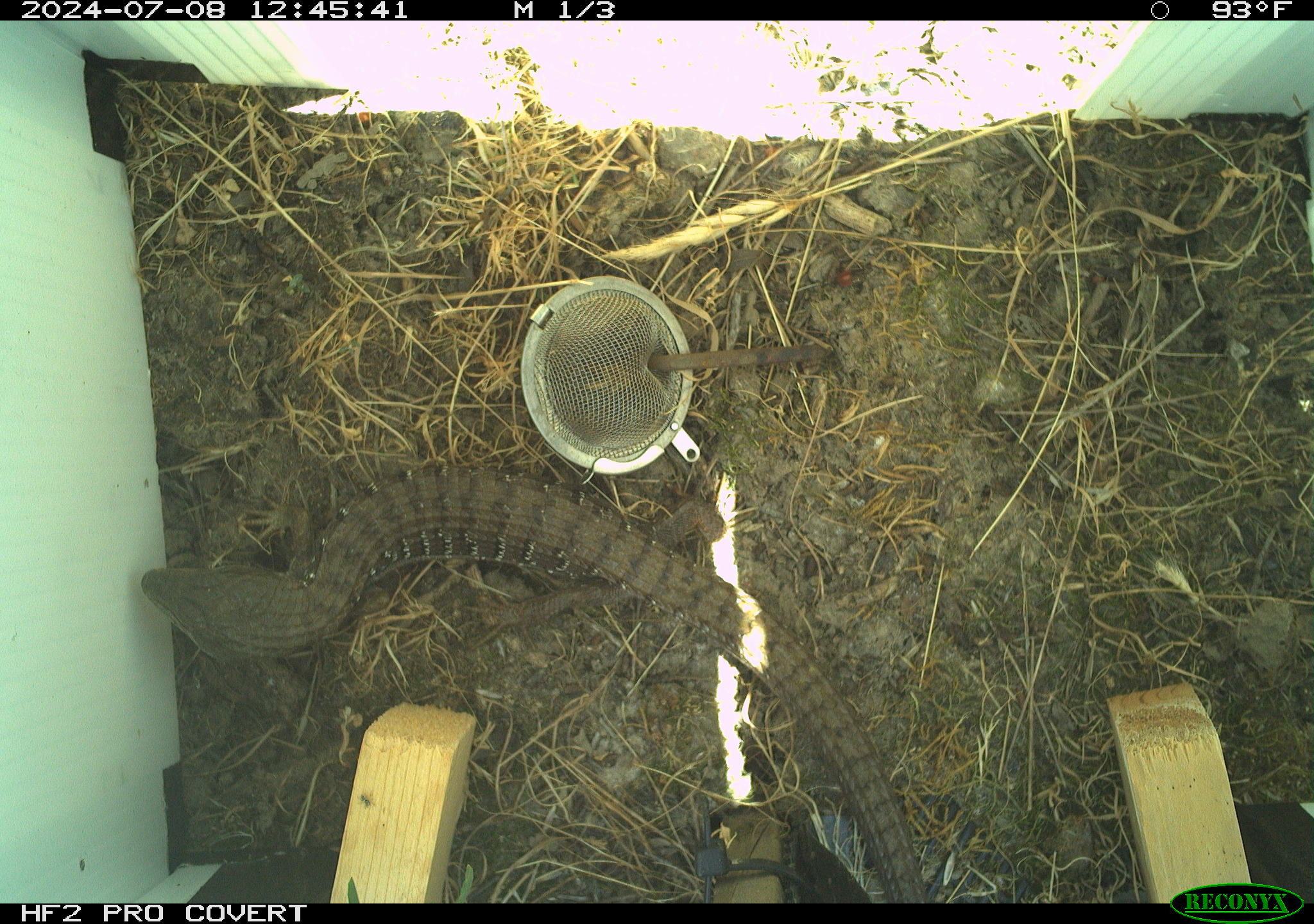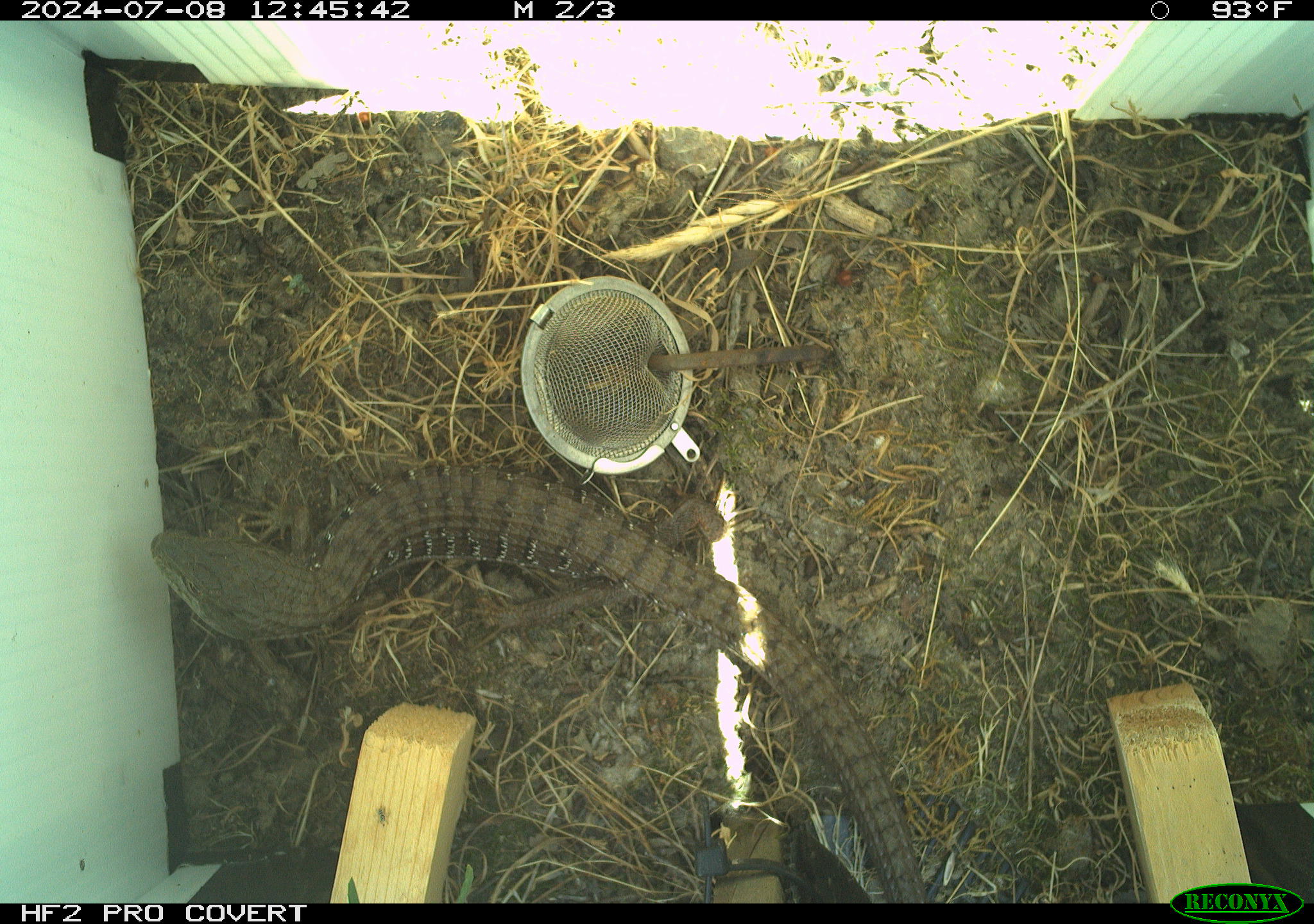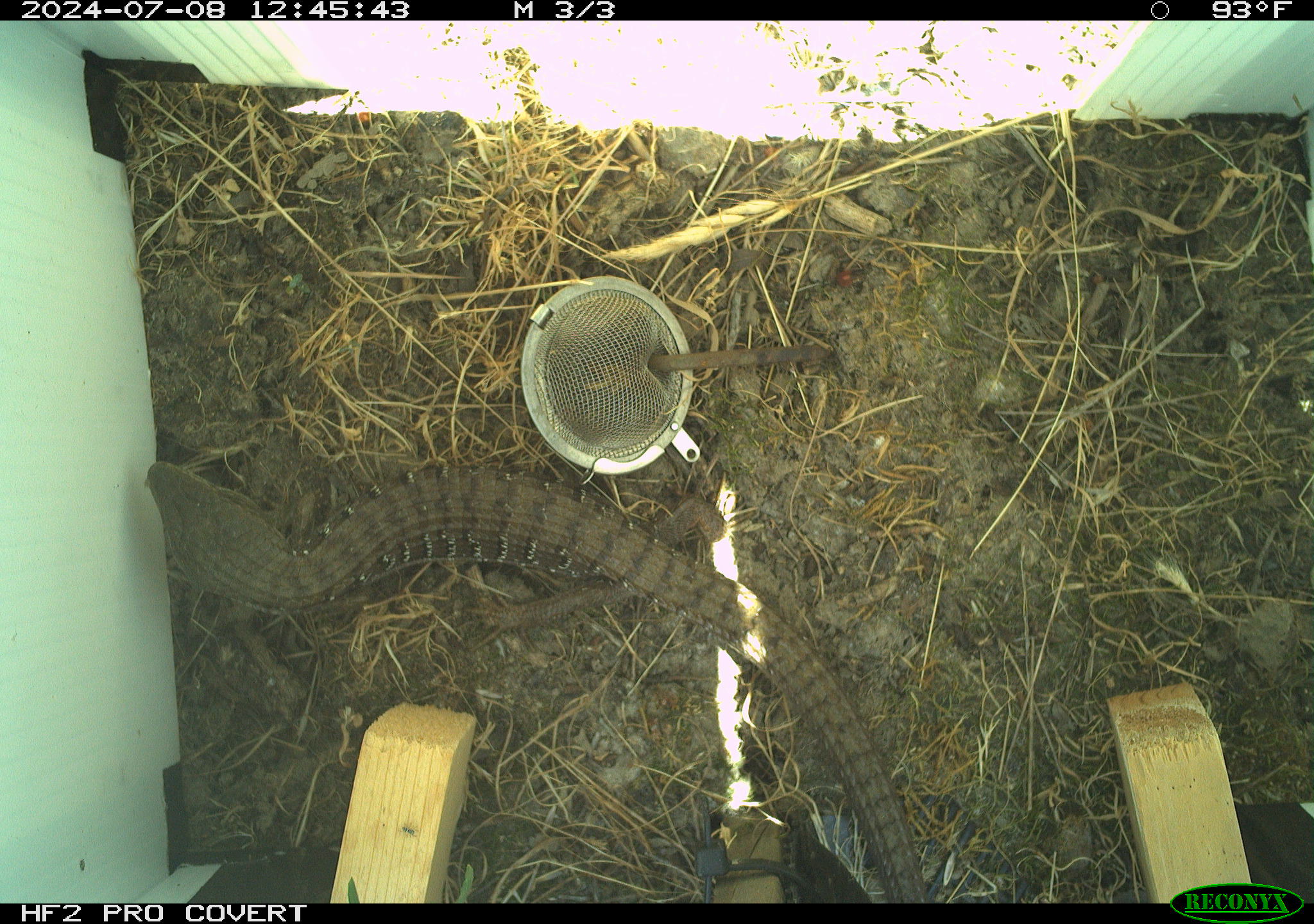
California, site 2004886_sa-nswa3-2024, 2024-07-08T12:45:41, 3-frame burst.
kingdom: Animalia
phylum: Chordata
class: Reptilia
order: Squamata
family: Anguidae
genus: Elgaria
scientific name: Elgaria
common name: alligator lizards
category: elgaria species